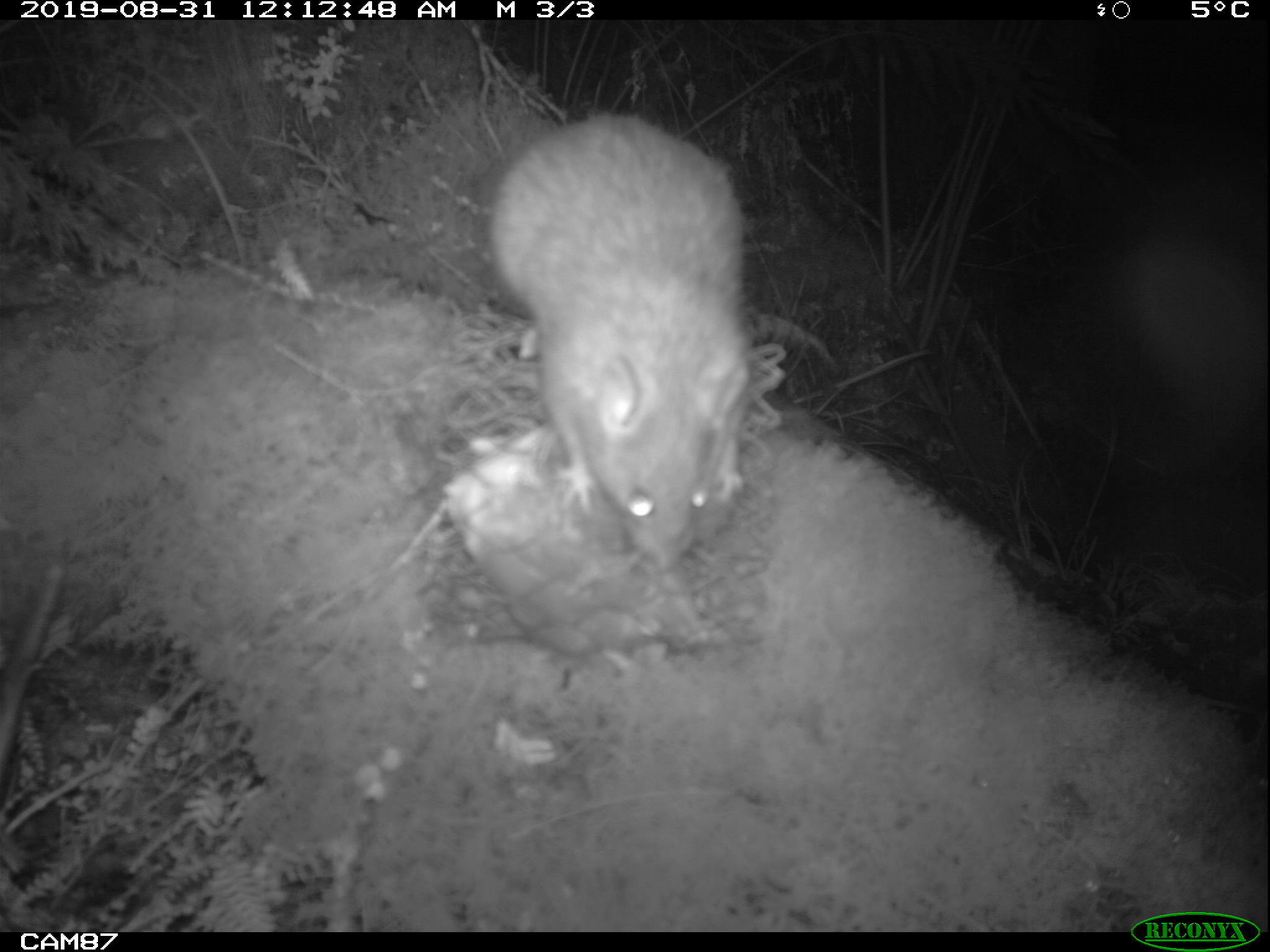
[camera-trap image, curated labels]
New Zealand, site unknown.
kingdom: Animalia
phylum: Chordata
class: Mammalia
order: Rodentia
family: Muridae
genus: Rattus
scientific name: Rattus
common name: rat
Rat (Rattus).